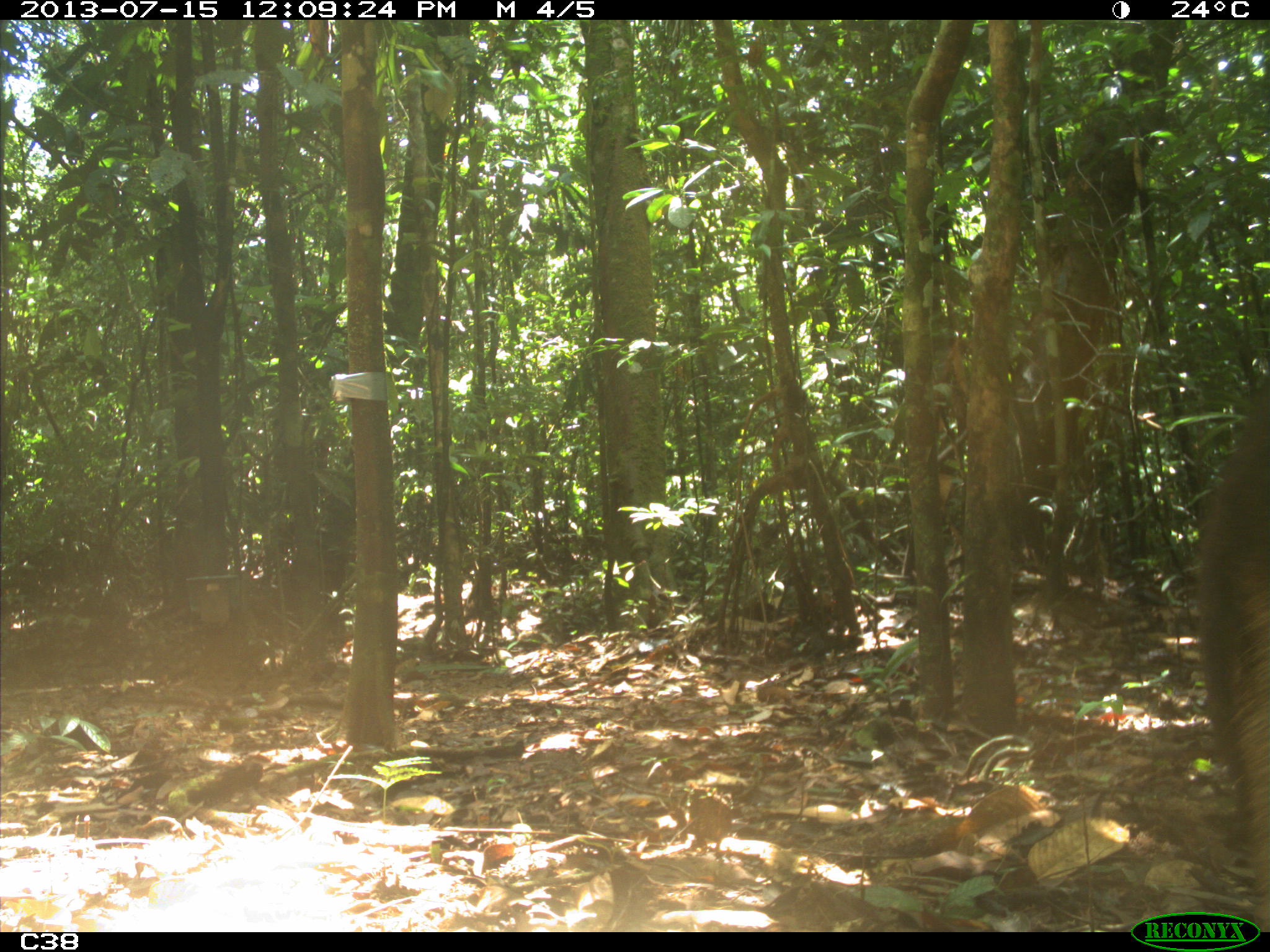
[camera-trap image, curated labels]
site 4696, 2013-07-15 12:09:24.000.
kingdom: Animalia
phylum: Chordata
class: Mammalia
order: Pilosa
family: Myrmecophagidae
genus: Myrmecophaga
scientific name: Myrmecophaga tridactyla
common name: giant anteater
Myrmecophaga tridactyla (giant anteater), count 1, age adult.